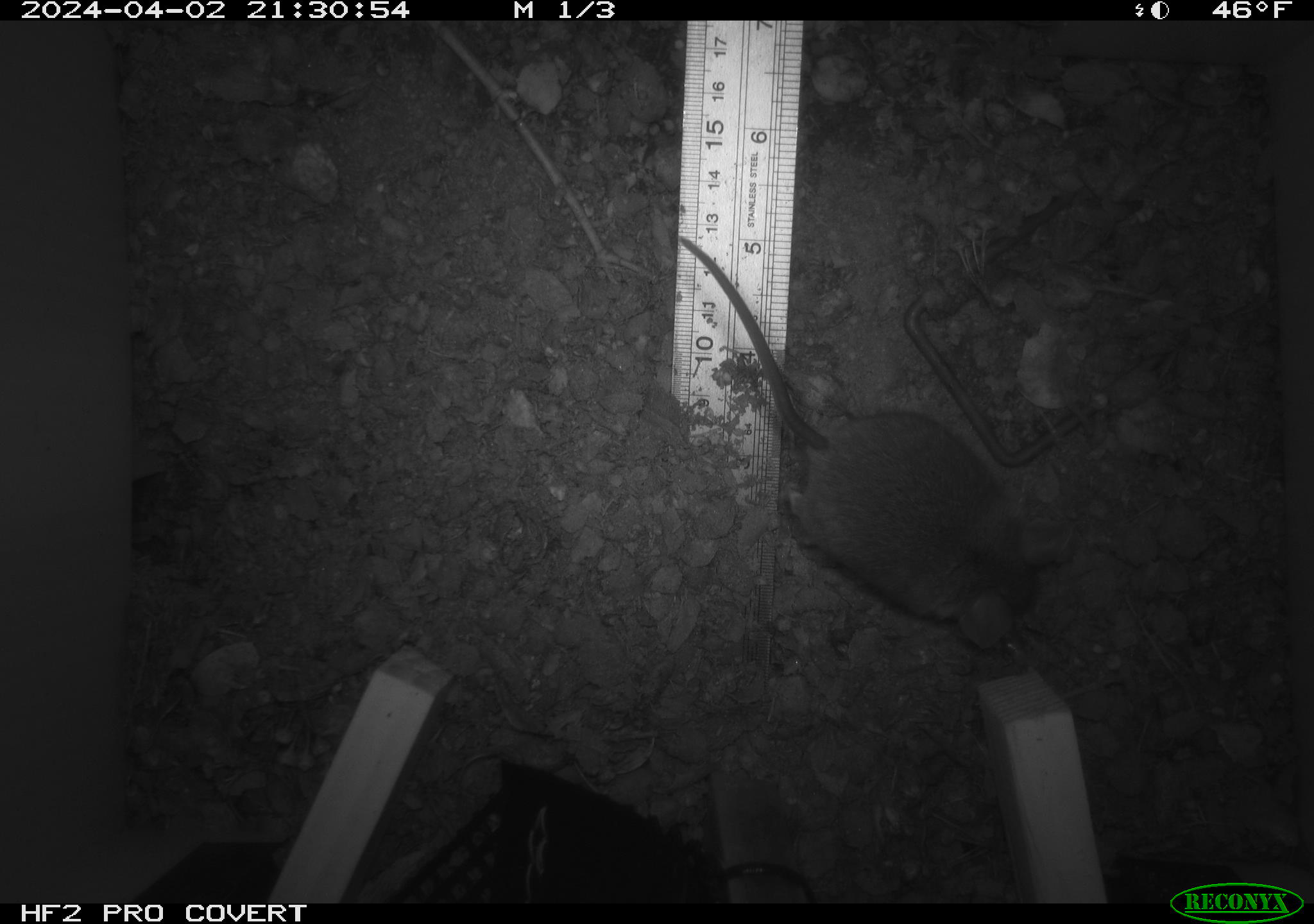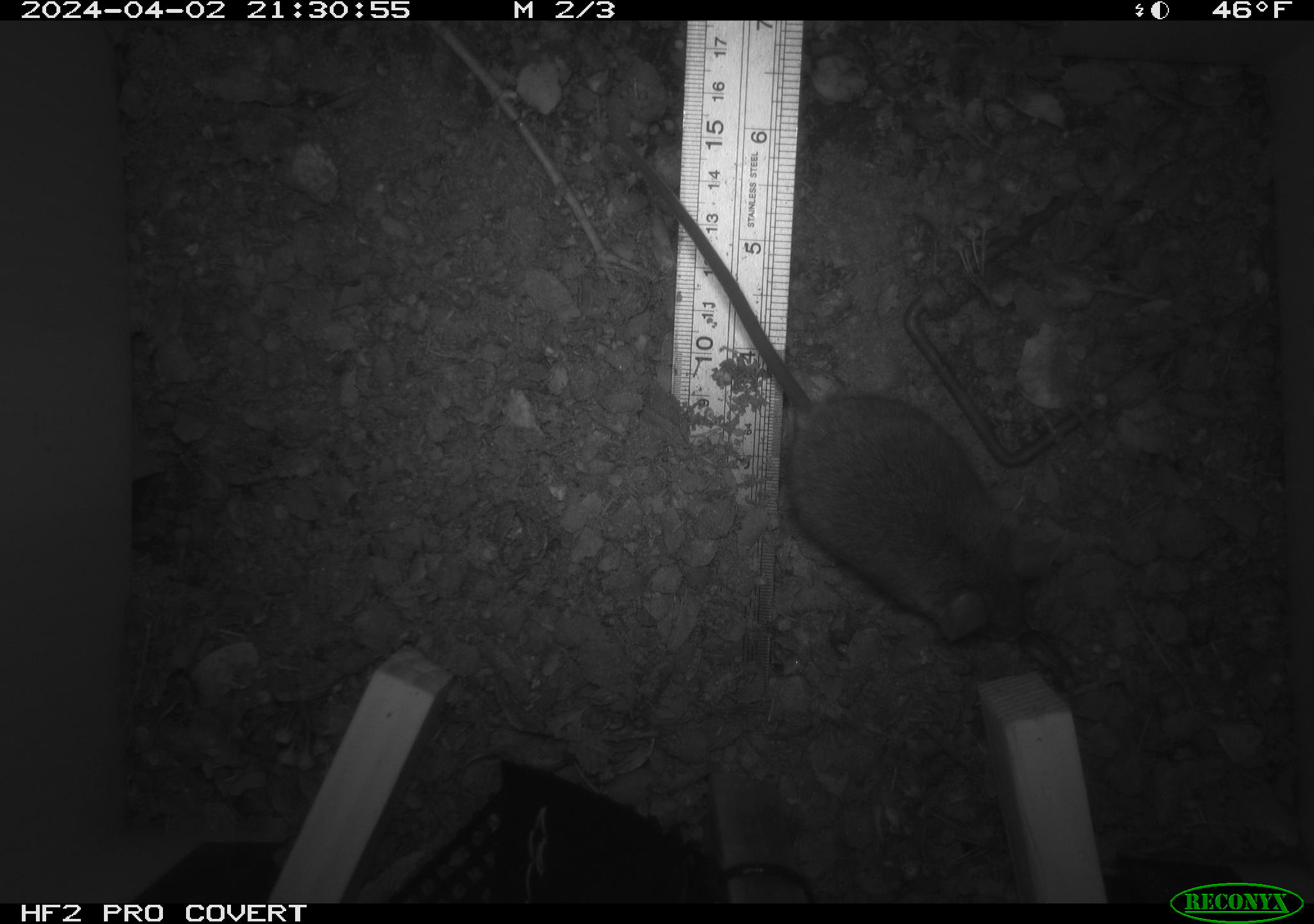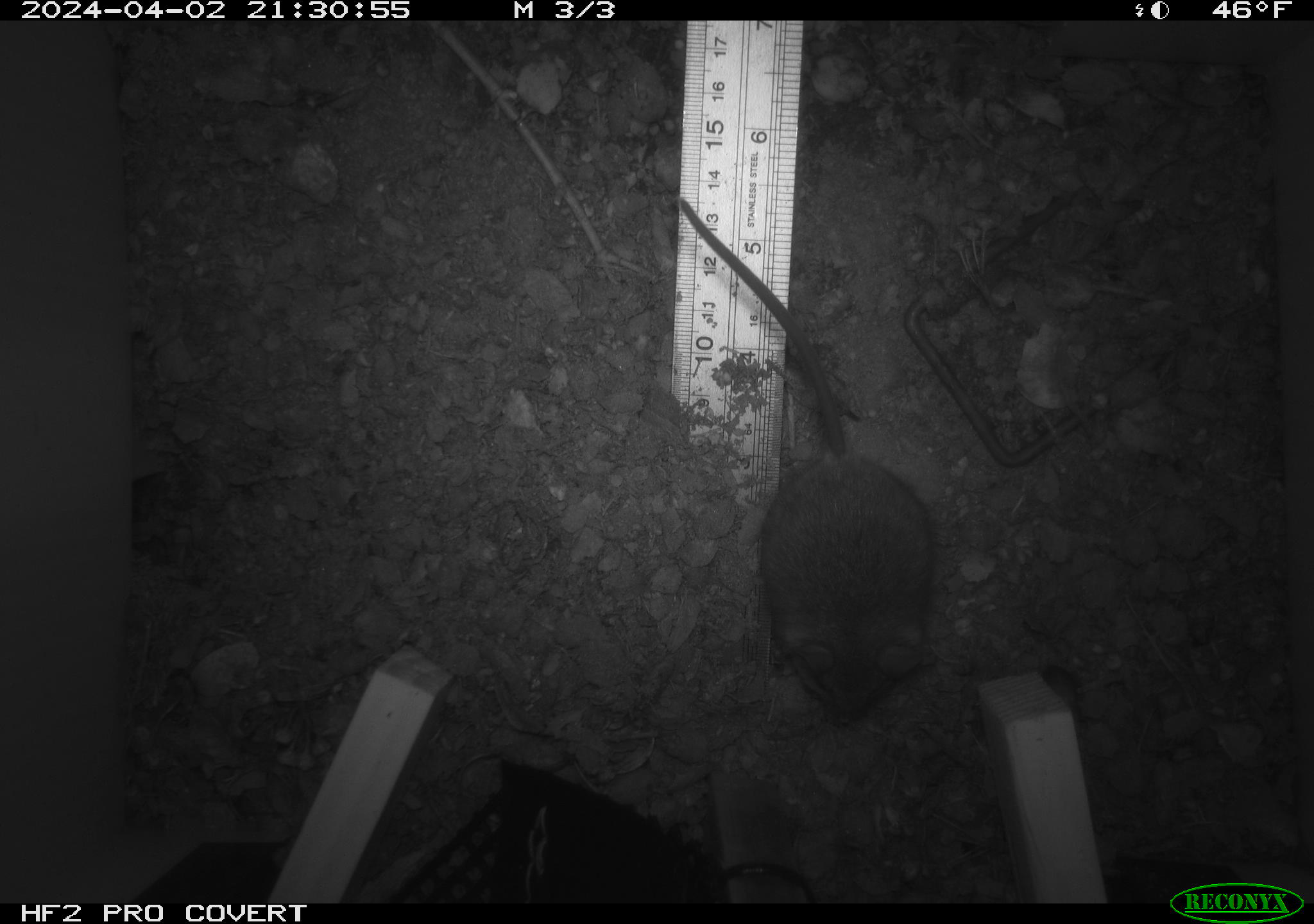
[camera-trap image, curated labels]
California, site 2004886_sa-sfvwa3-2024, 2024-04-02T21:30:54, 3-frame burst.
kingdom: Animalia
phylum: Chordata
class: Mammalia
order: Rodentia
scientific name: Rodentia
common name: mouse species